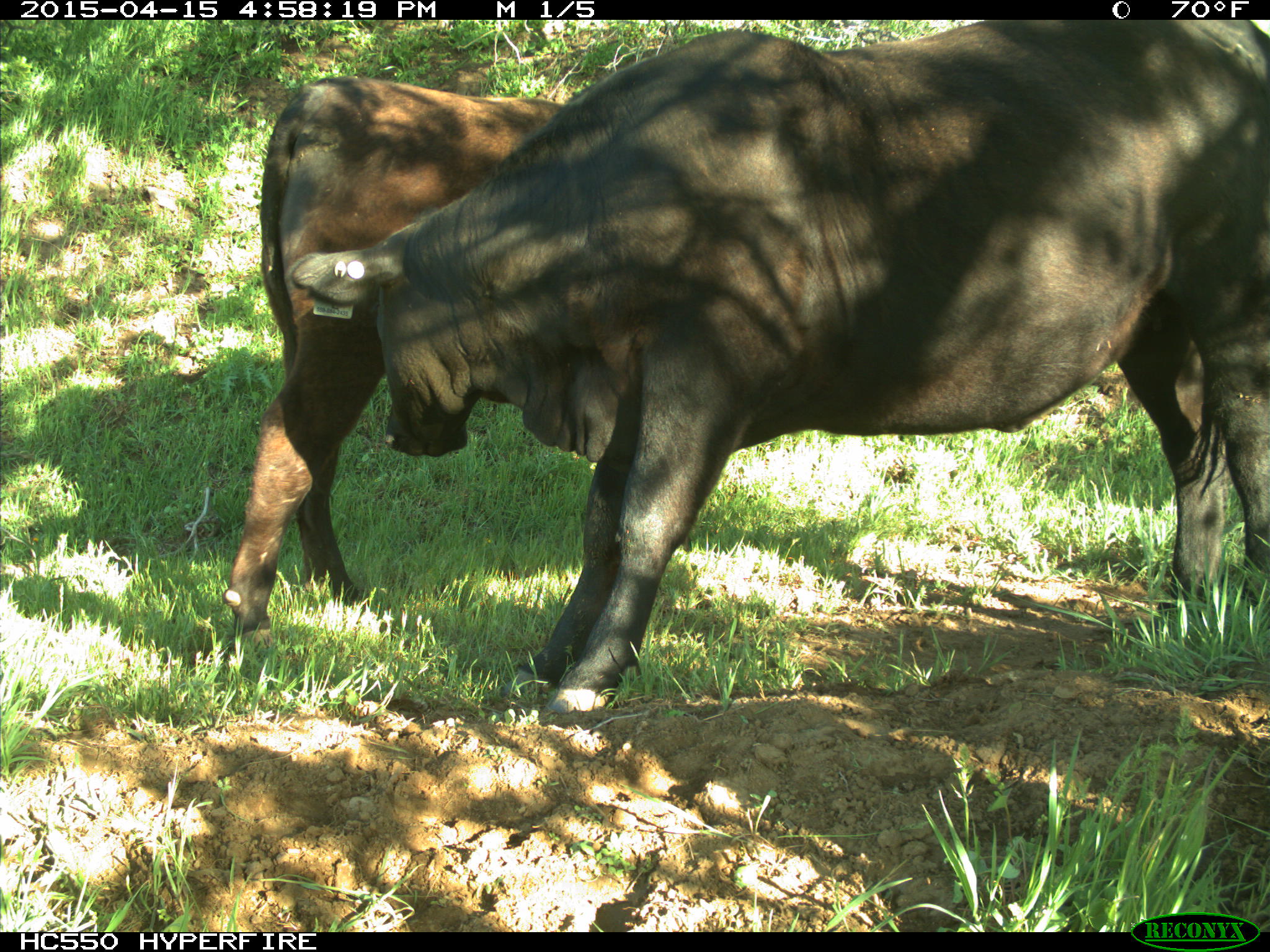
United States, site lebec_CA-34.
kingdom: Animalia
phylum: Chordata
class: Mammalia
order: Artiodactyla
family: Bovidae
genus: Bos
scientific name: Bos taurus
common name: domestic cow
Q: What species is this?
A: Bos taurus (domestic cow).